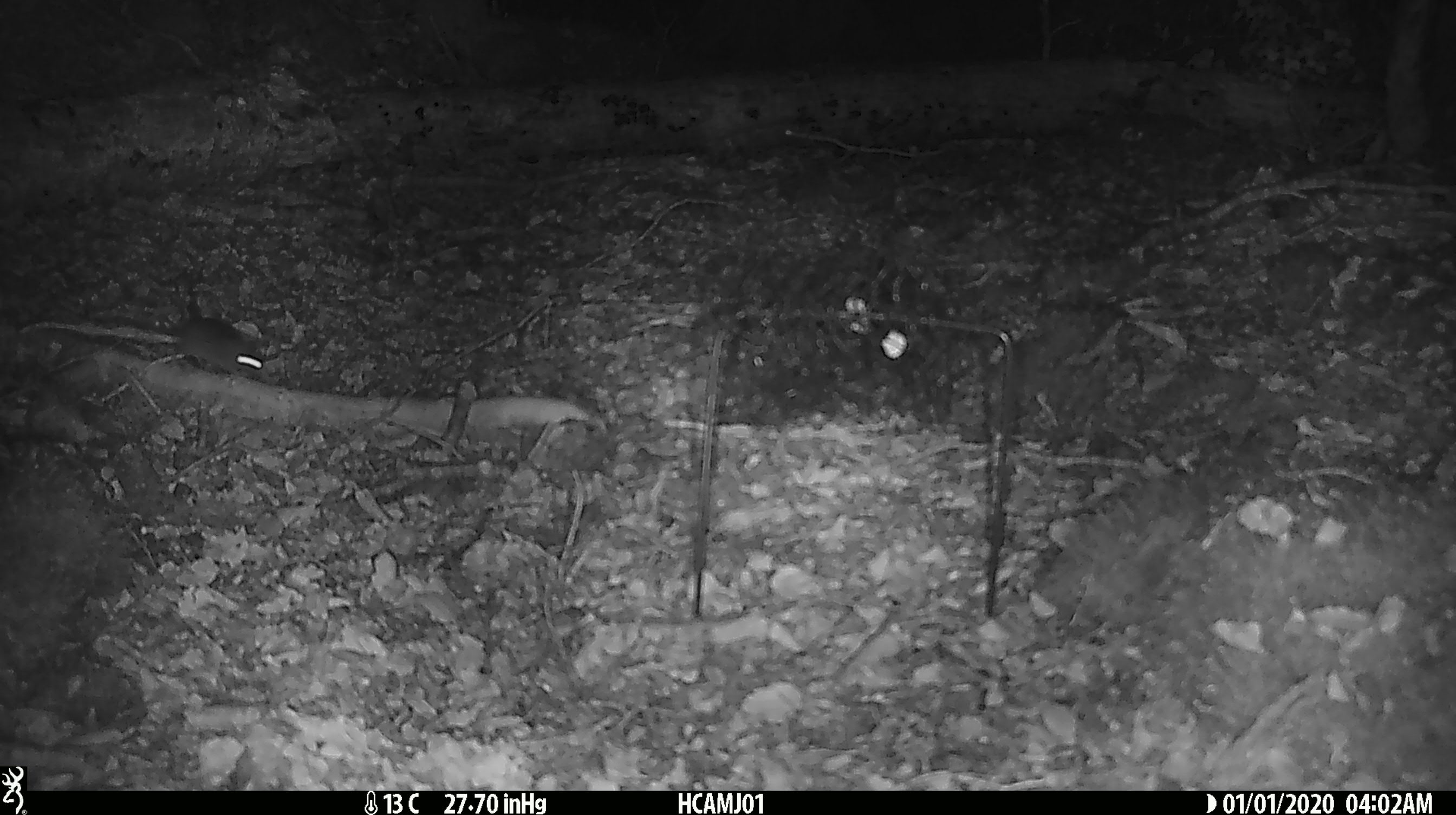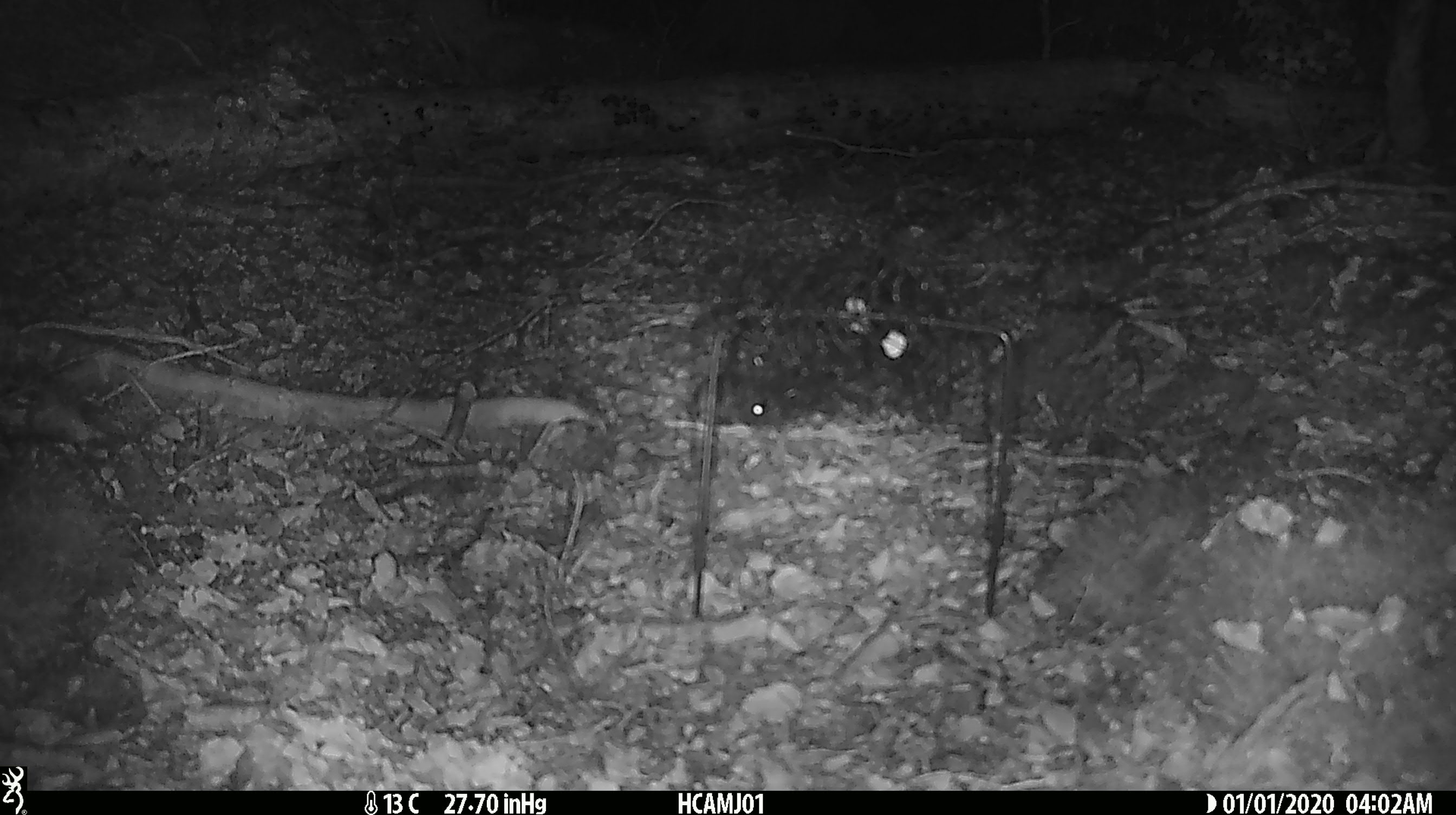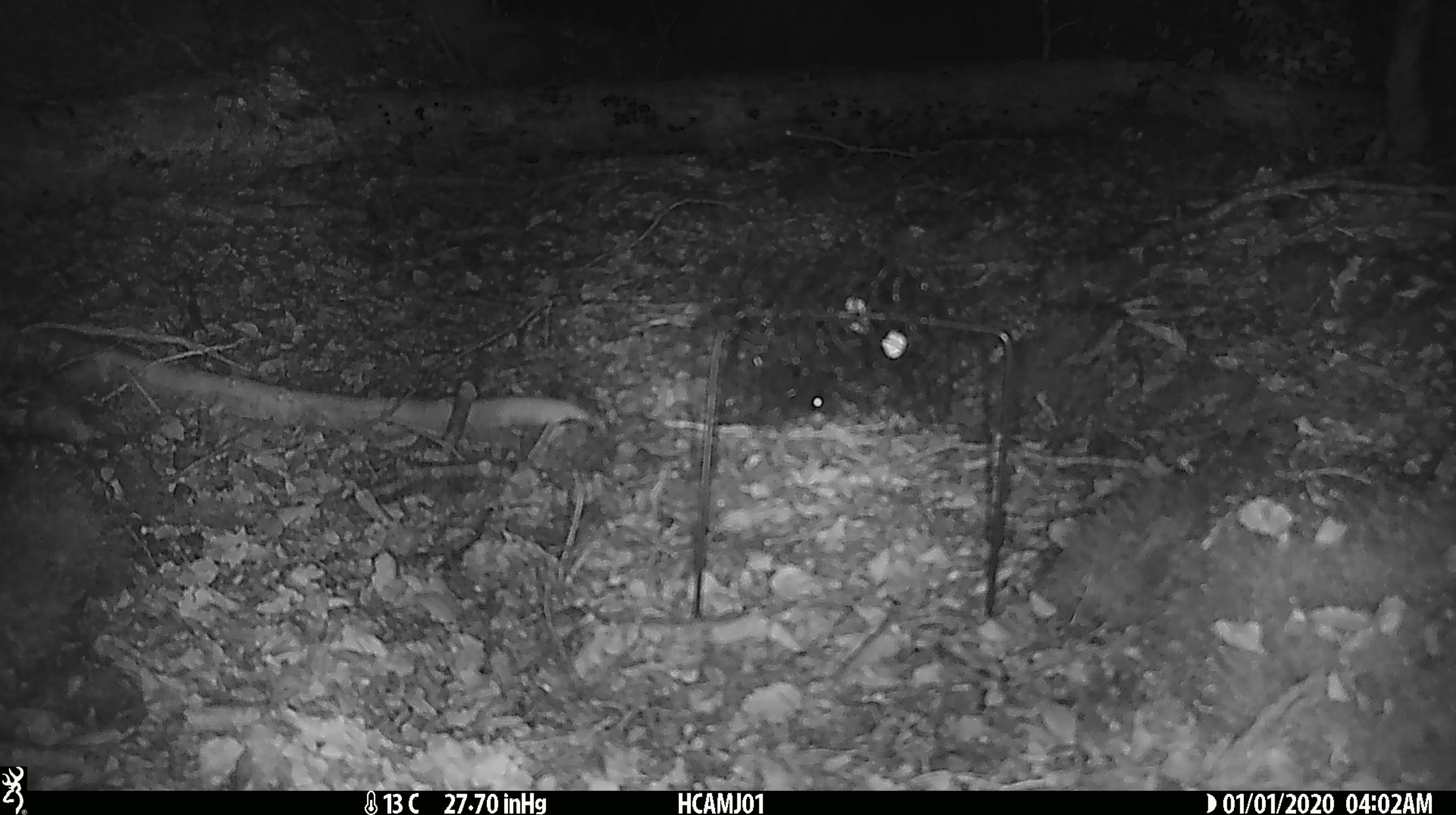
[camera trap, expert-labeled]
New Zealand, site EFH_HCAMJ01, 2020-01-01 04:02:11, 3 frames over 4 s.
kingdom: Animalia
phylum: Chordata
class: Mammalia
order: Rodentia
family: Muridae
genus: Mus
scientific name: Mus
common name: mouse